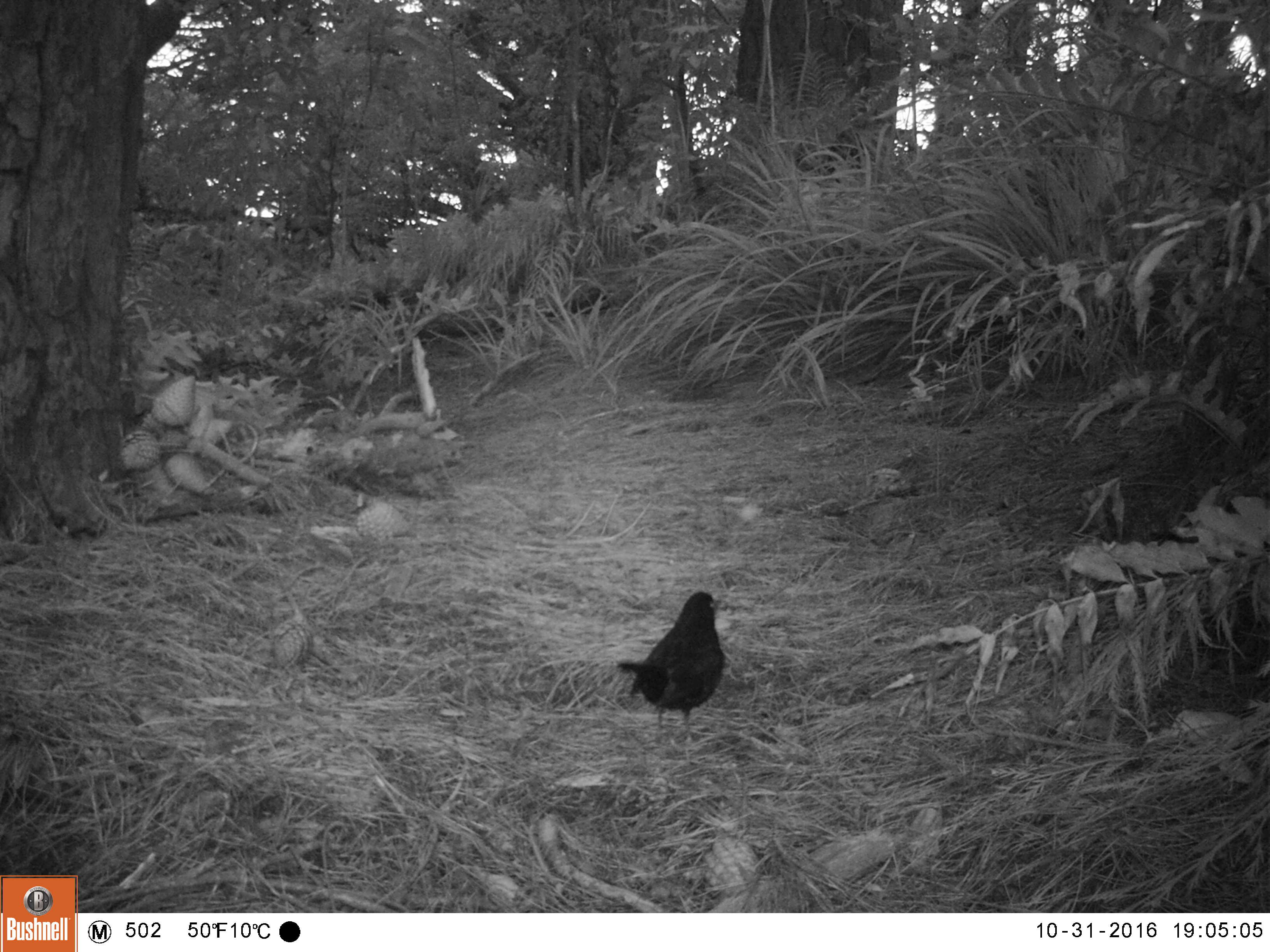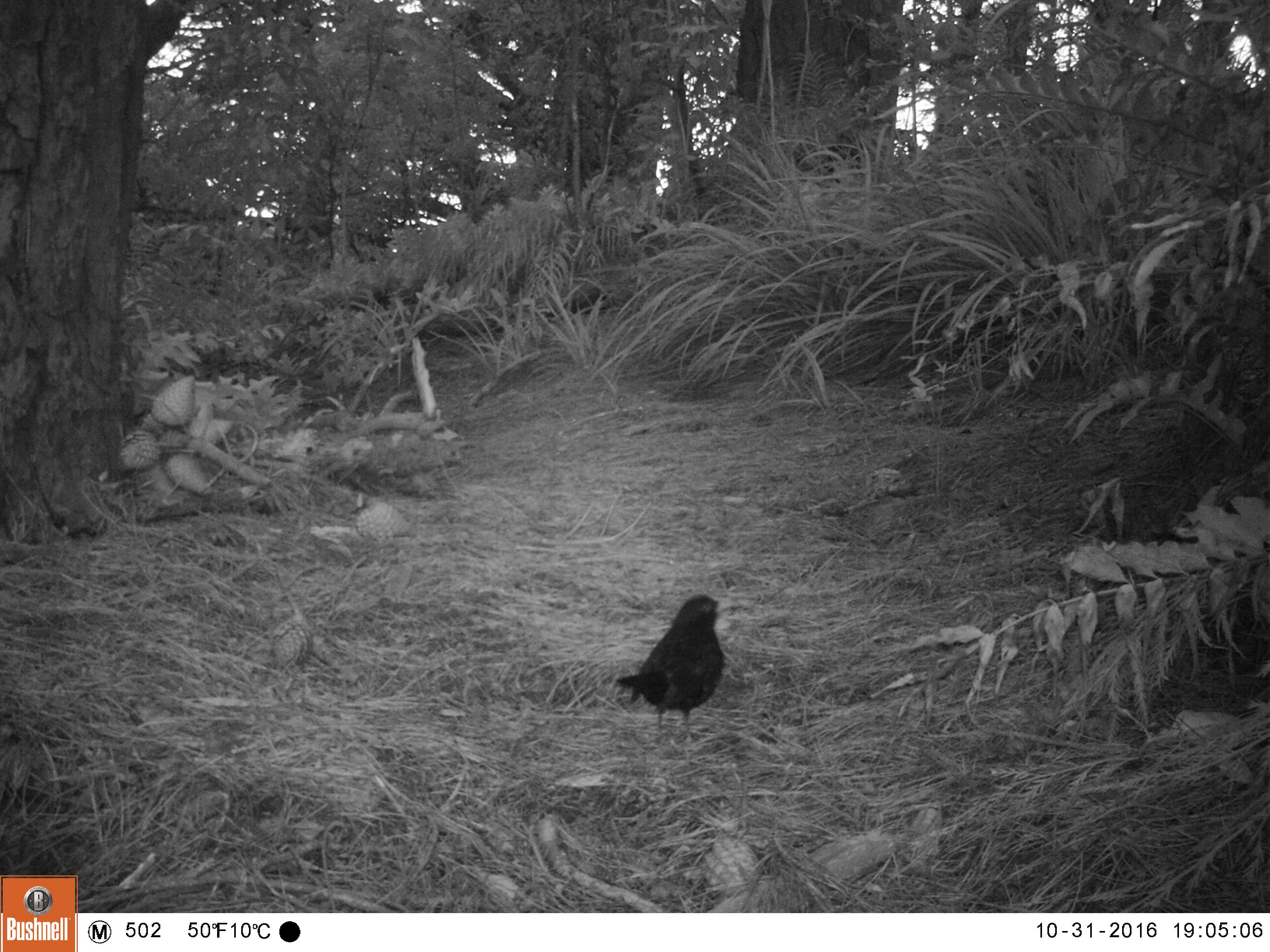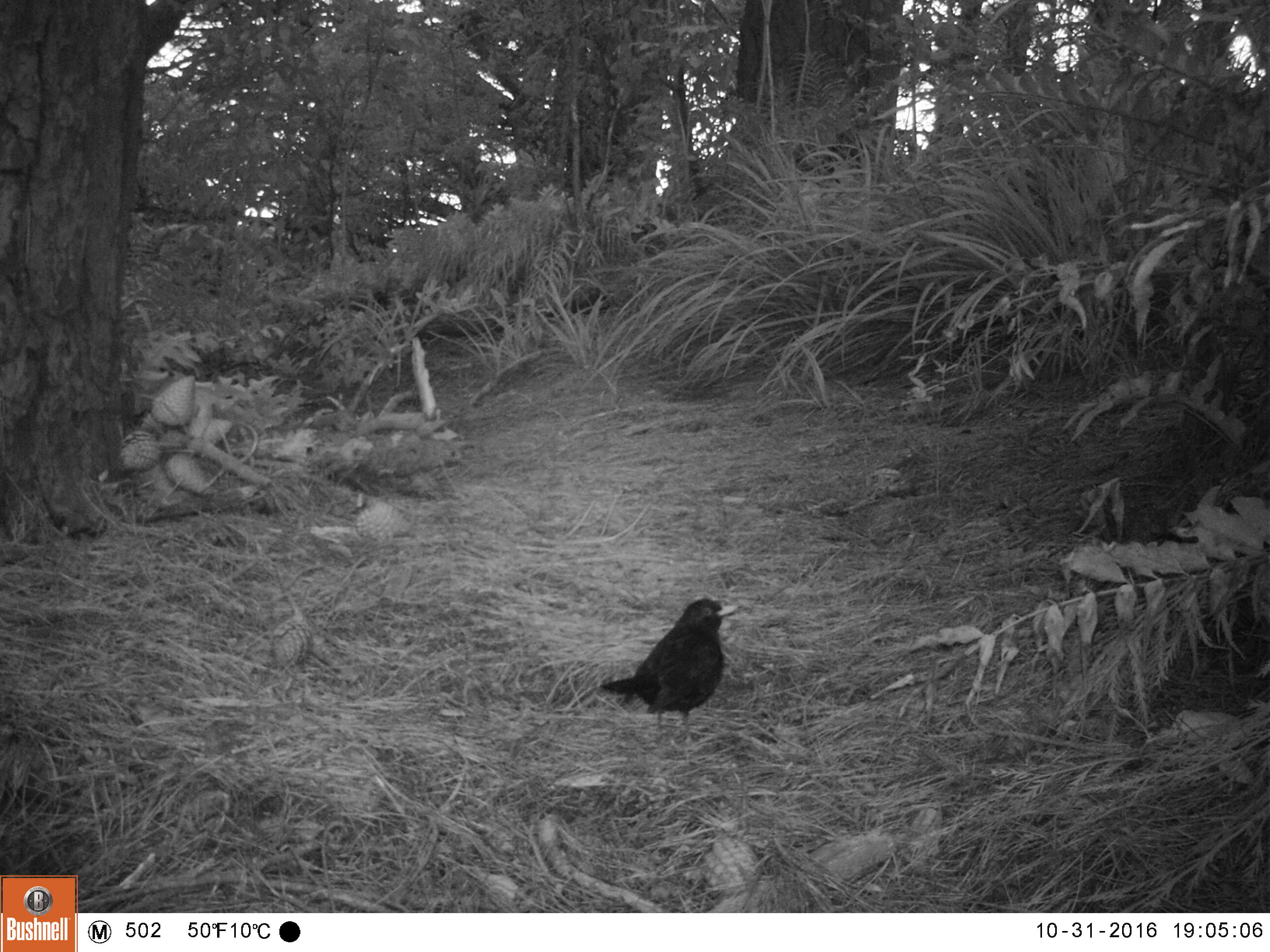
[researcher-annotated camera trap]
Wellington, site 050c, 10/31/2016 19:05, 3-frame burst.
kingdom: Animalia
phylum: Chordata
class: Aves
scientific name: Aves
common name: bird